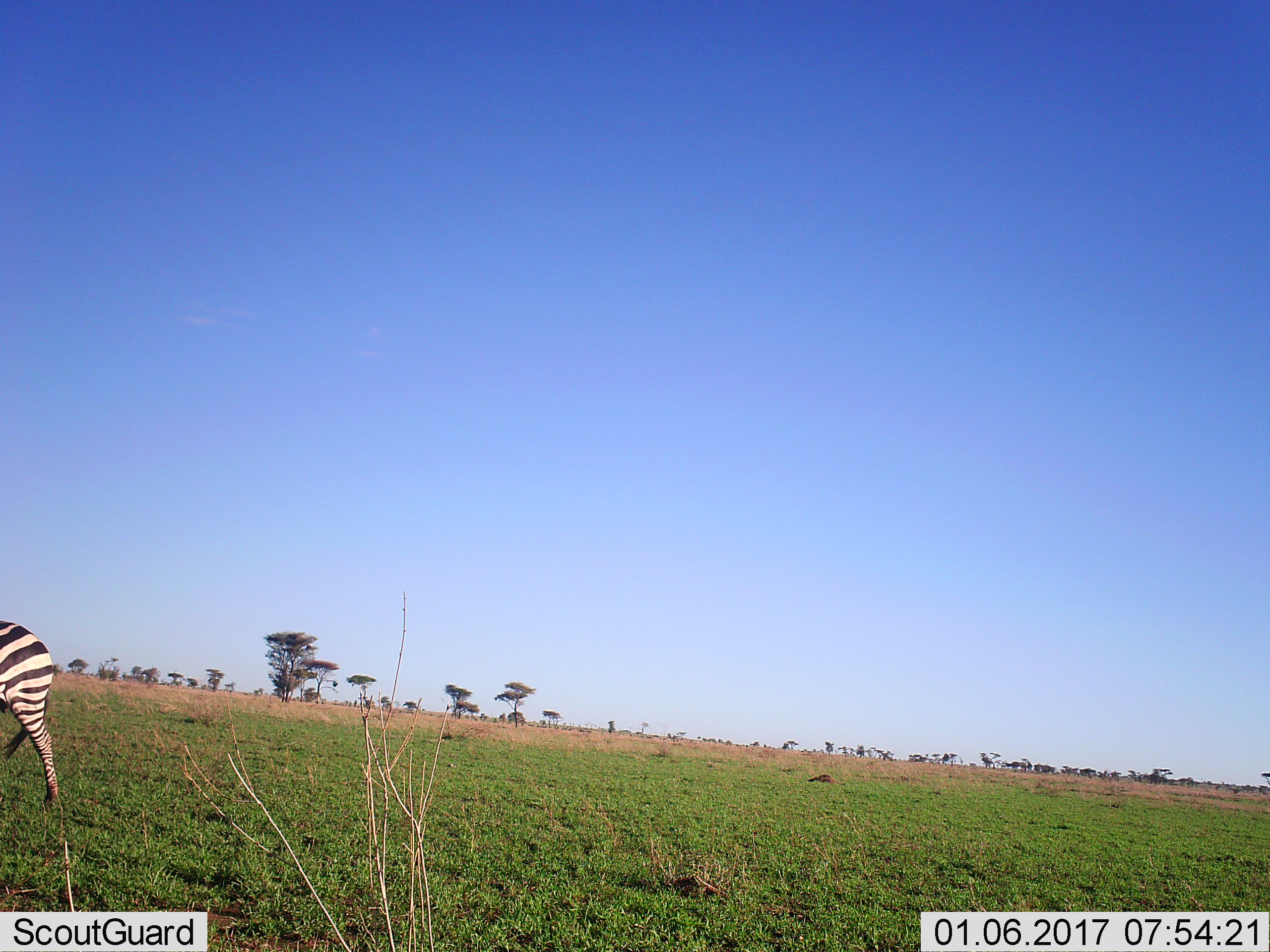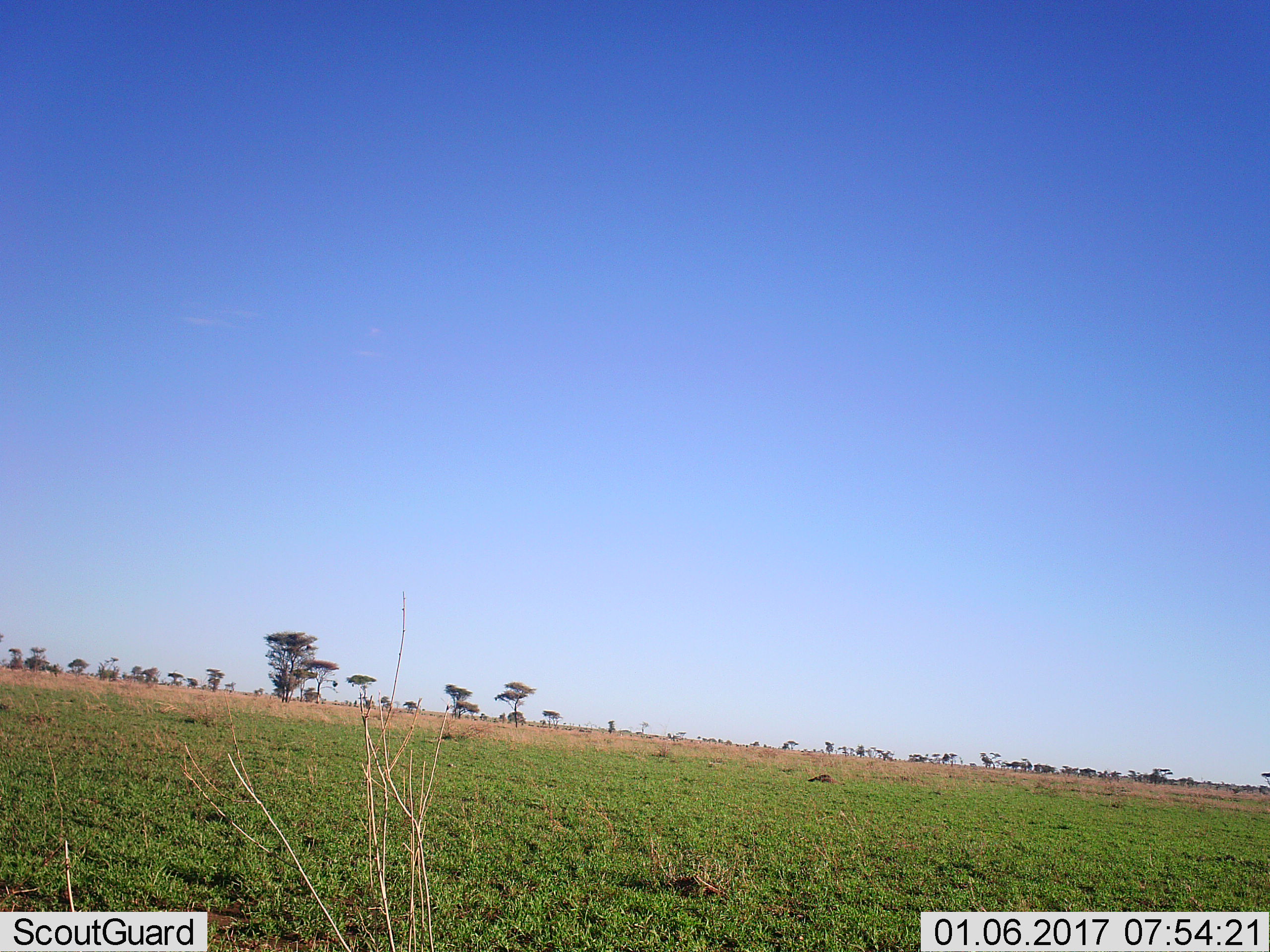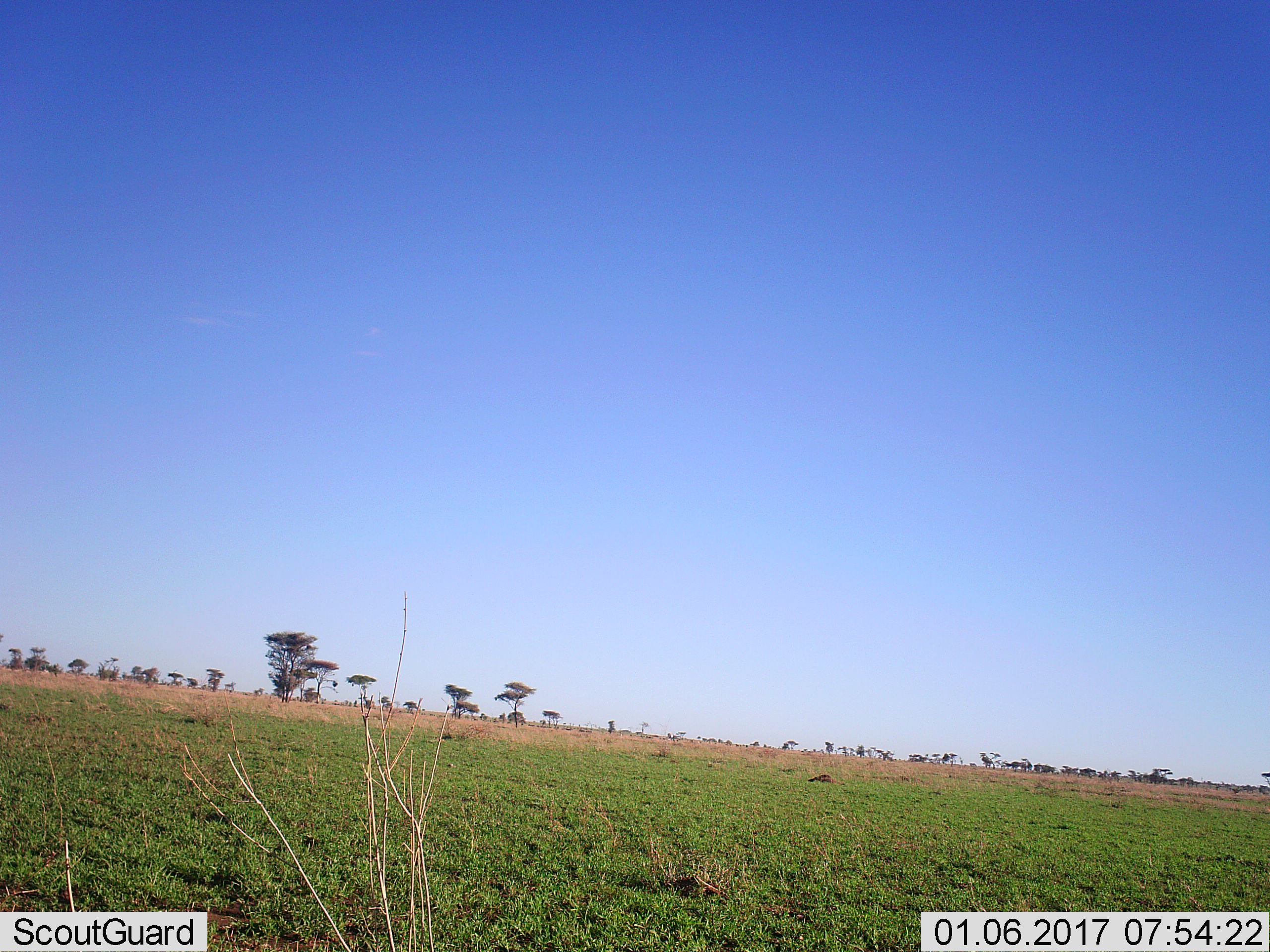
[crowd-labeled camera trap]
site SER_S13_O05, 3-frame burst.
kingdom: Animalia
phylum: Chordata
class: Mammalia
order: Perissodactyla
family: Equidae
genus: Equus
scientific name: Equus quagga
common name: plains zebra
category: zebraplains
Zebraplains (plains zebra) (Equus quagga), count 1. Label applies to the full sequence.